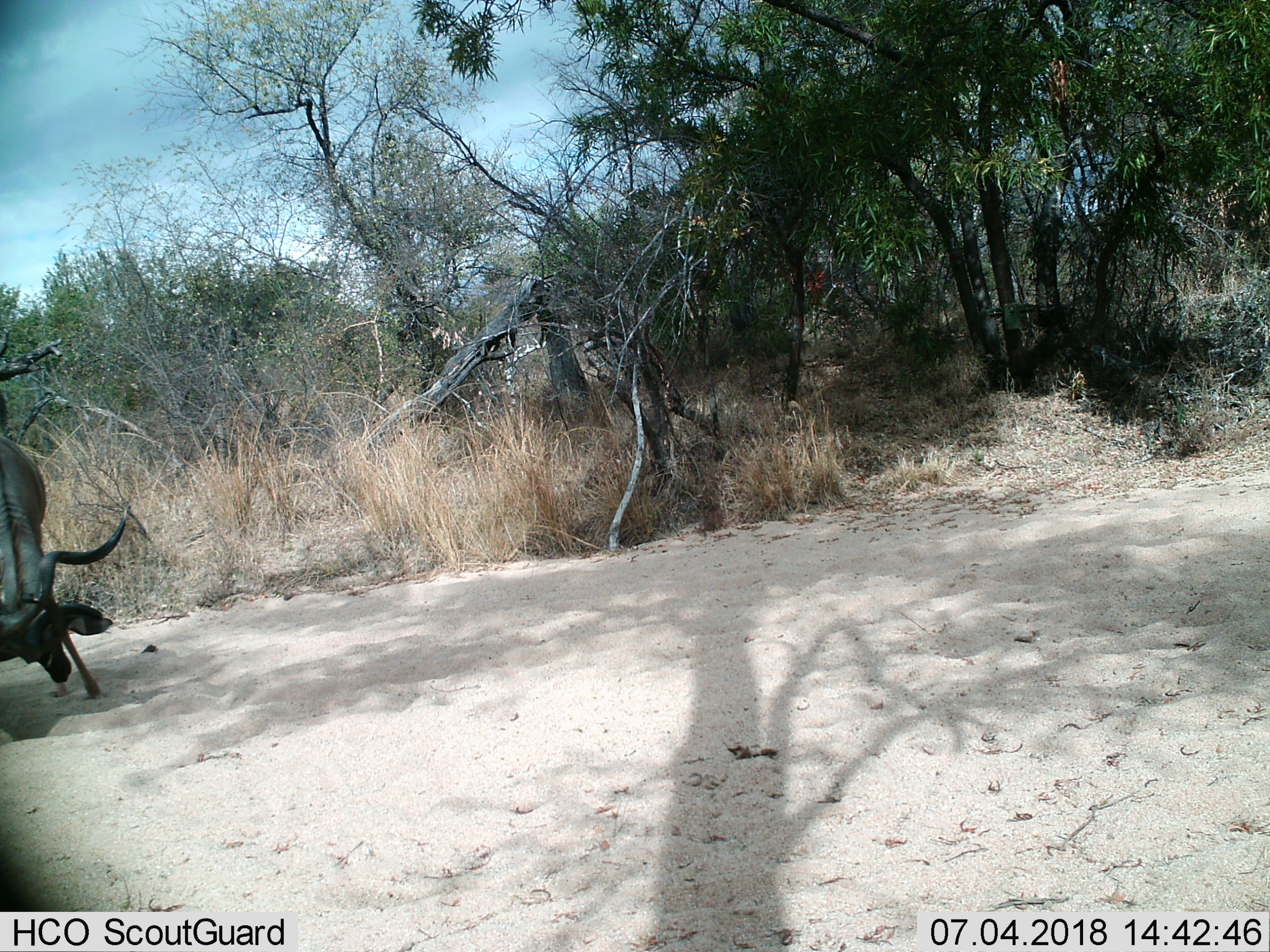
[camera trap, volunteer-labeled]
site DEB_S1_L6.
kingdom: Animalia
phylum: Chordata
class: Mammalia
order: Artiodactyla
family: Bovidae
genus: Tragelaphus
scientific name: Tragelaphus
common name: kudu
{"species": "kudu (Tragelaphus)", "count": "1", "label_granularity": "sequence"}